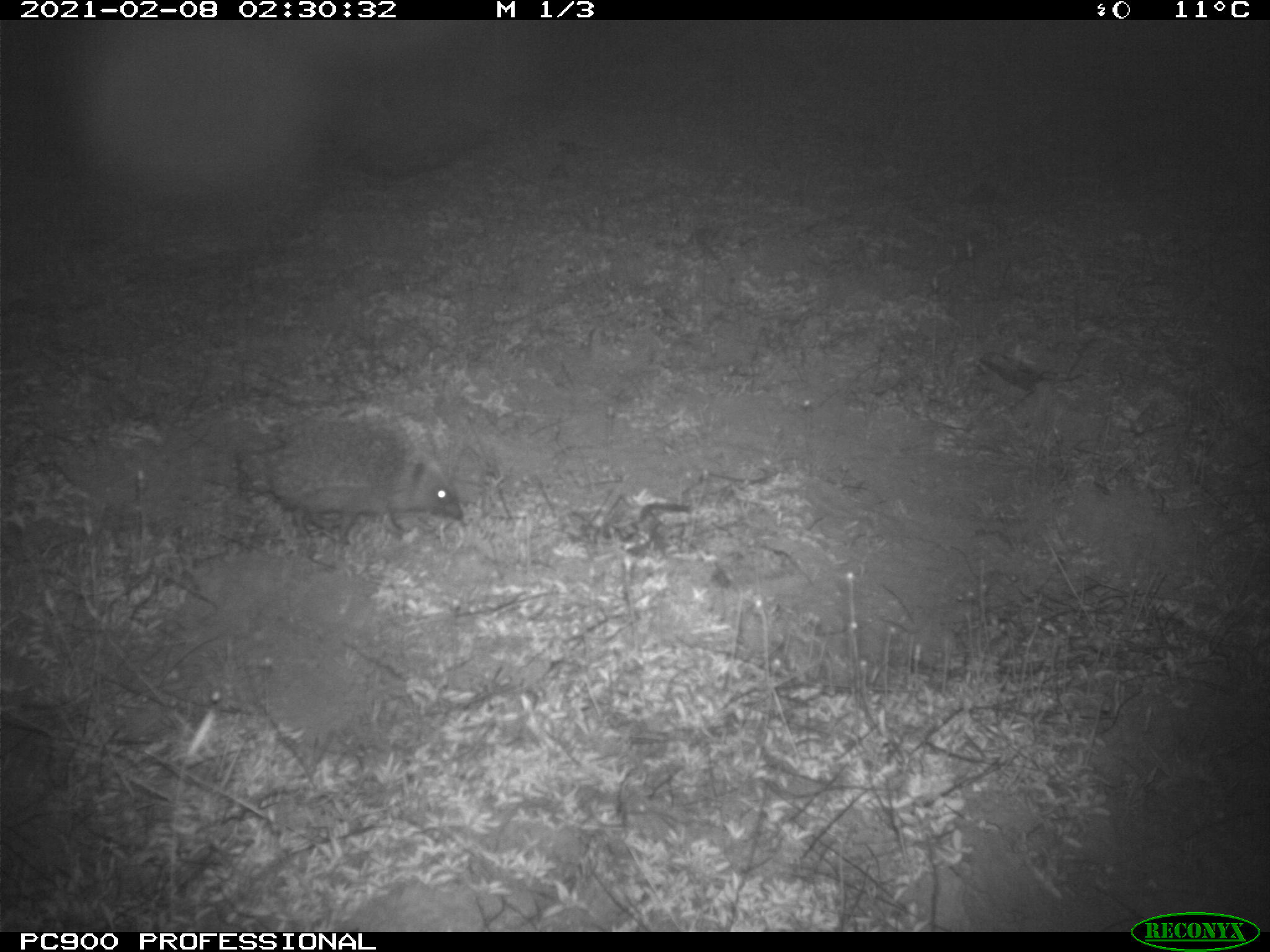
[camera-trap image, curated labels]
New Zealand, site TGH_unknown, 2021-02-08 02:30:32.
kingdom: Animalia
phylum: Chordata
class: Mammalia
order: Eulipotyphla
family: Erinaceidae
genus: Erinaceus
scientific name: Erinaceus europaeus europaeus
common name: european hedgehog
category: hedgehog